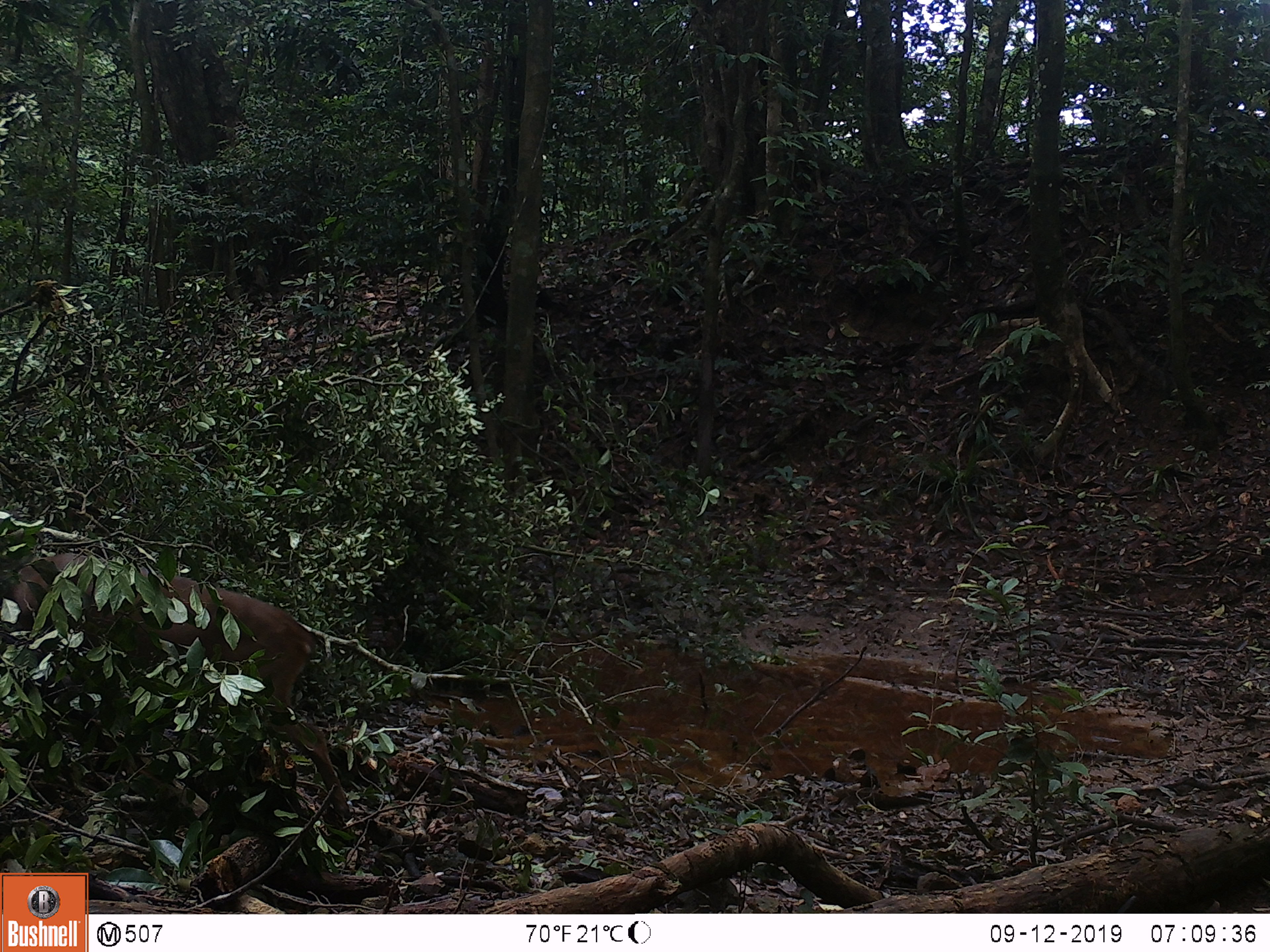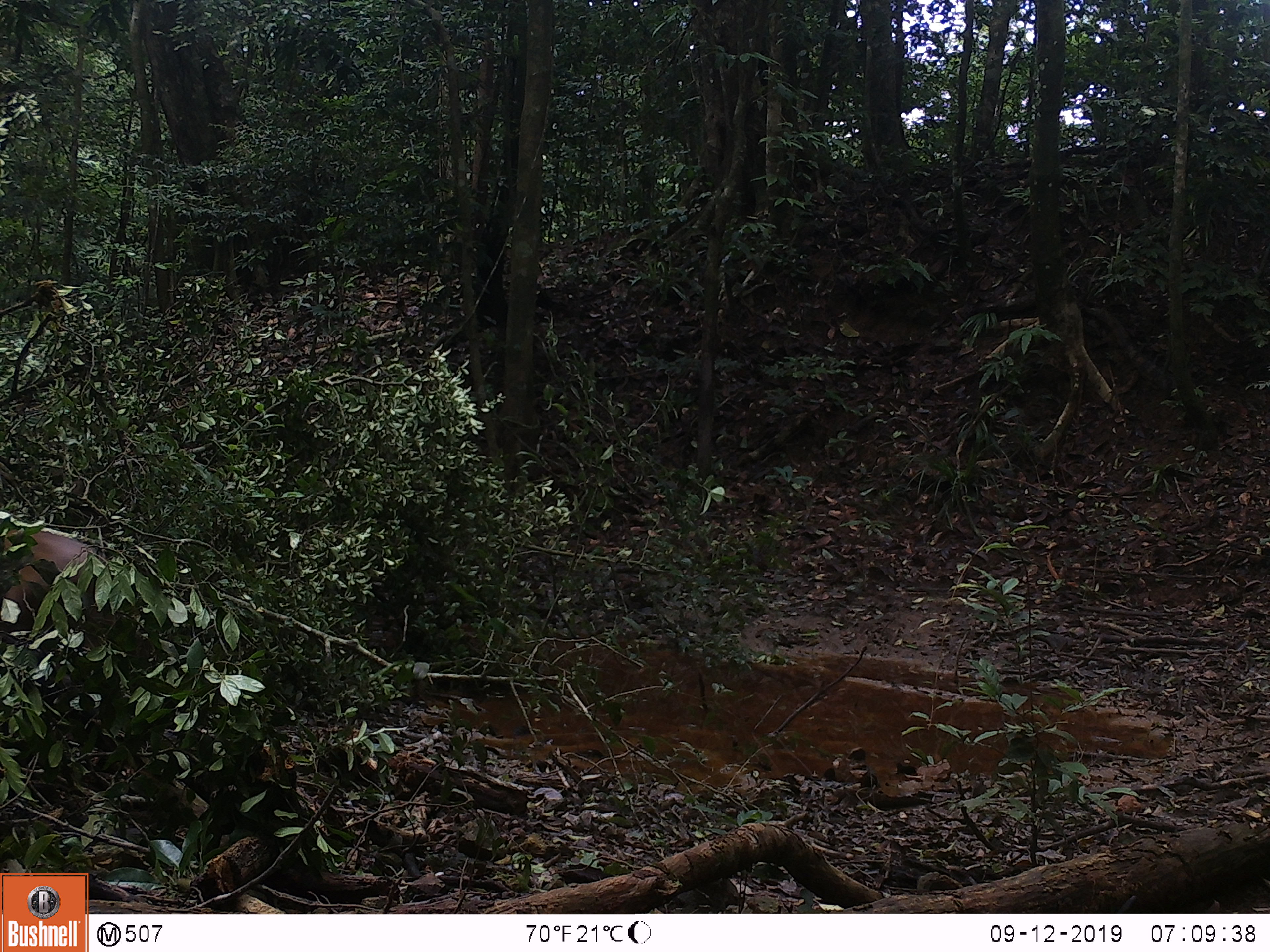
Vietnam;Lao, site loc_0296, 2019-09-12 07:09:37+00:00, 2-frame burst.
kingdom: Animalia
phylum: Chordata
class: Mammalia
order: Artiodactyla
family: Cervidae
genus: Muntiacus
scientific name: Muntiacus vuquangensis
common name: large-antlered muntjac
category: large antlered muntjac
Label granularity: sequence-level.